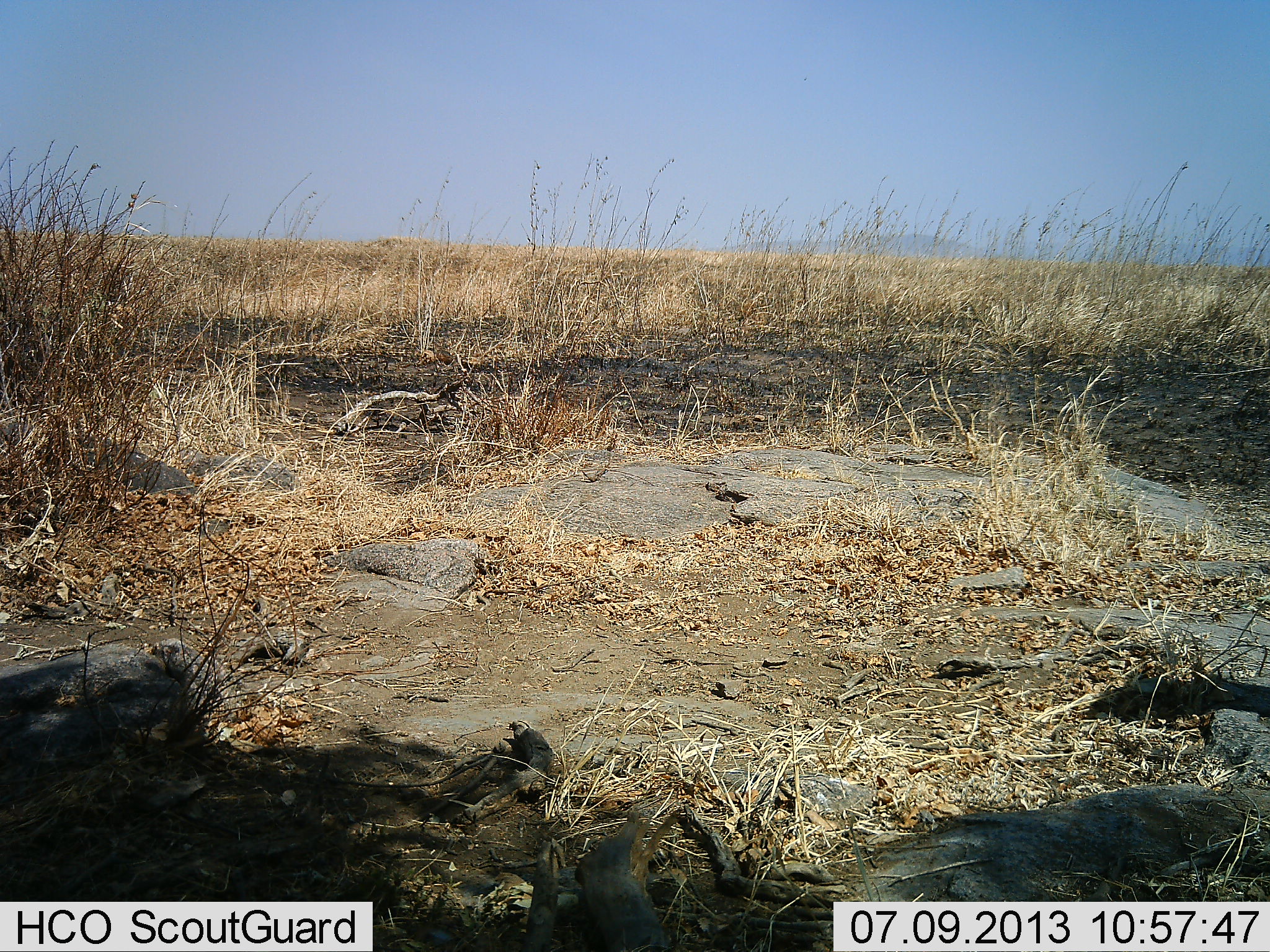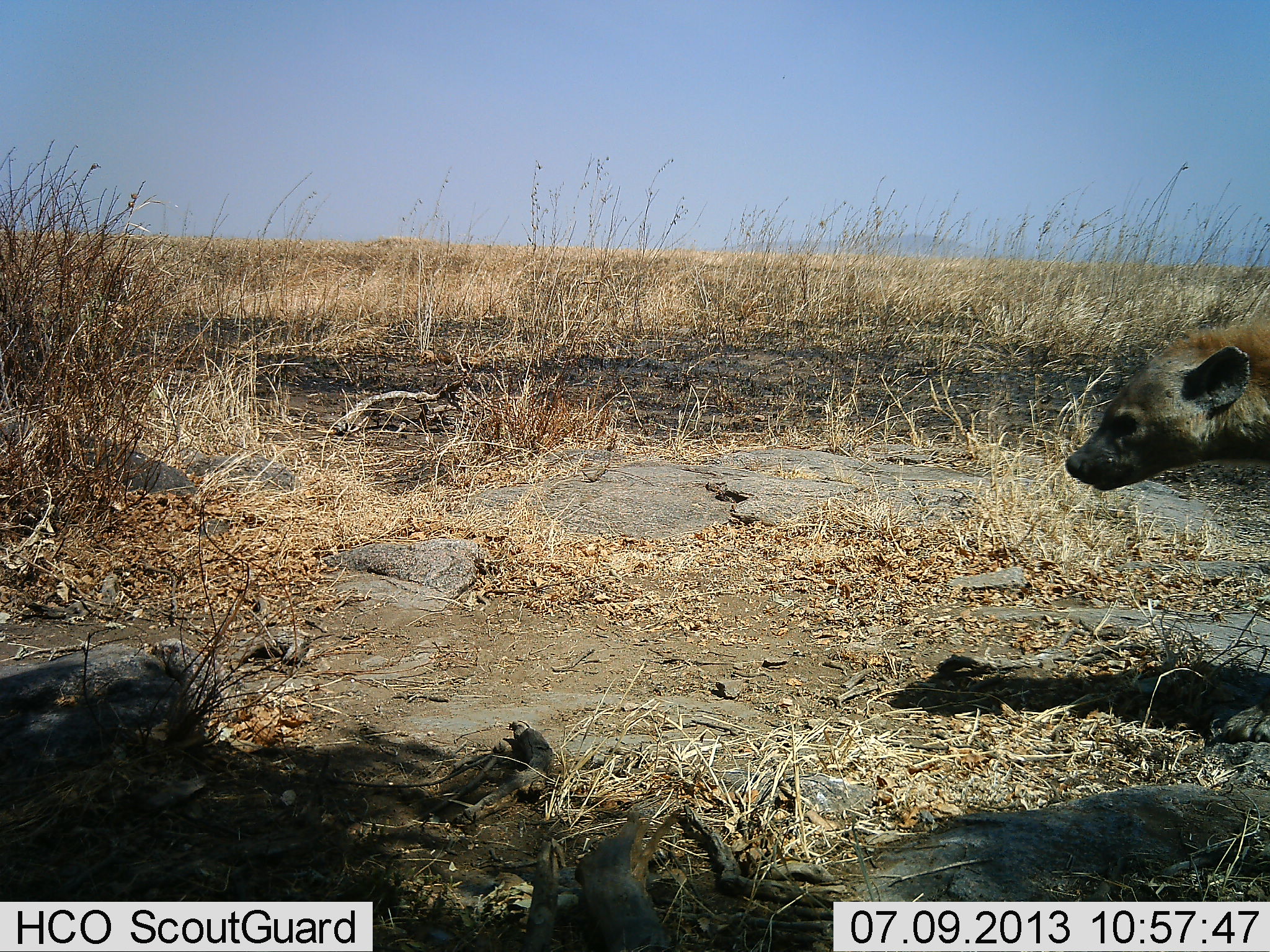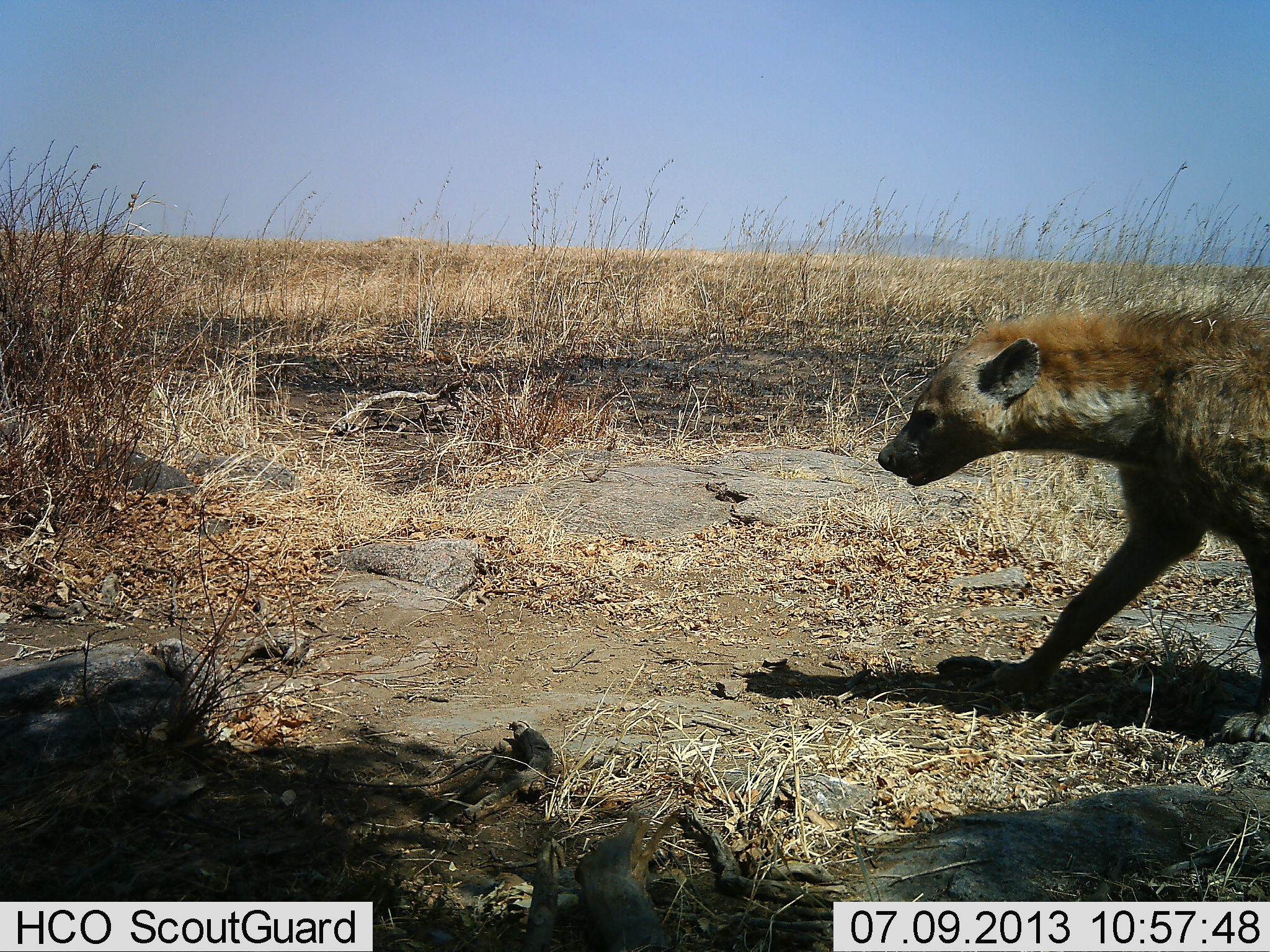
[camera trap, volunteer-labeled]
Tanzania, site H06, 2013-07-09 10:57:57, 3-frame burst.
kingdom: Animalia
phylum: Chordata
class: Mammalia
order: Carnivora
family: Hyaenidae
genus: Crocuta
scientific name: Crocuta crocuta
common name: spotted hyena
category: hyenaspotted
Hyenaspotted (spotted hyena) (Crocuta crocuta), count 1. Behavior (volunteer vote fractions): standing 10%, resting 0%, moving 100%, interacting 0%. Young present (vote fraction): 0%. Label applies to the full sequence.